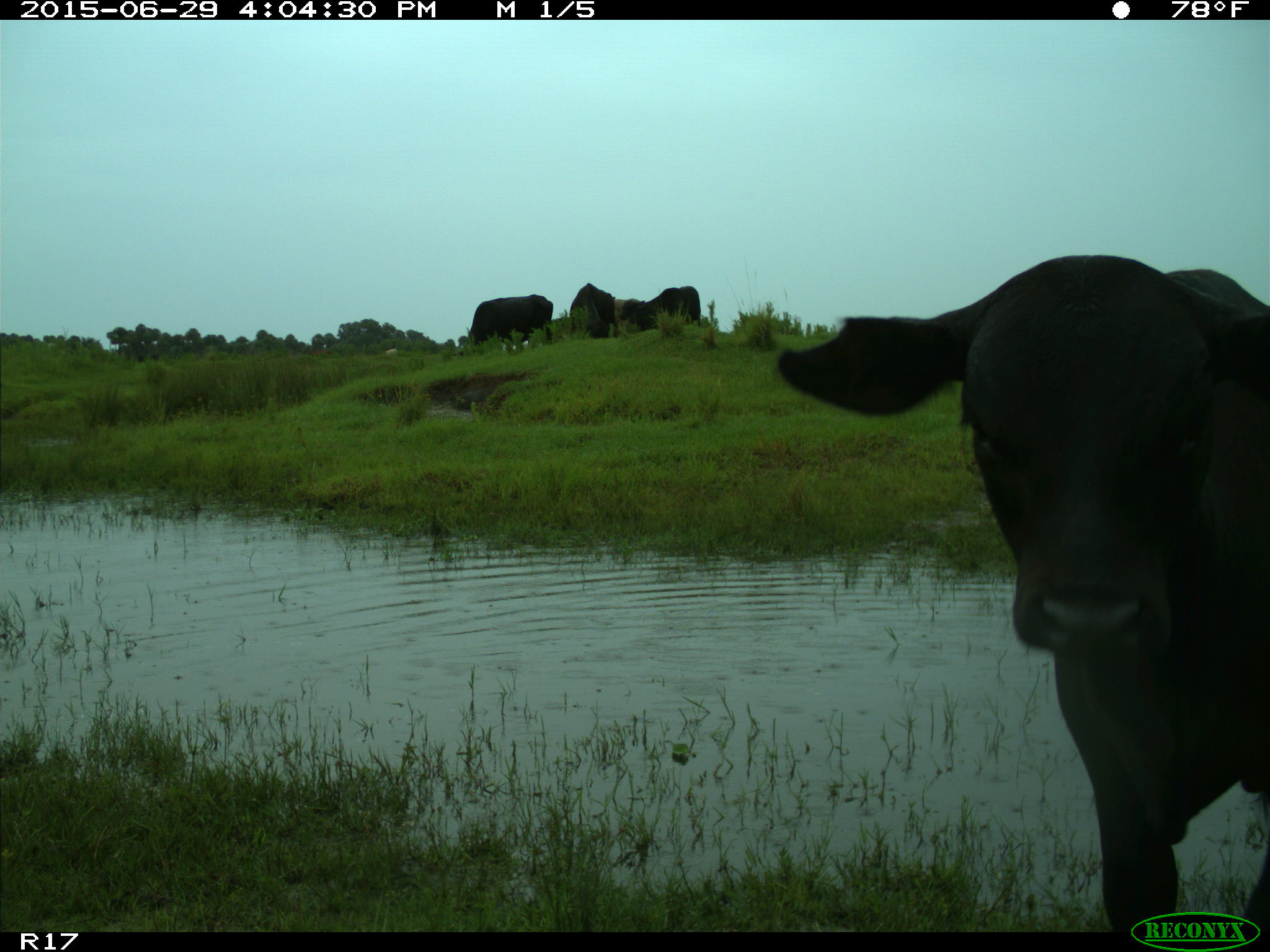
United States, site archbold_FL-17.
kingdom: Animalia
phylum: Chordata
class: Mammalia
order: Artiodactyla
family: Bovidae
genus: Bos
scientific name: Bos taurus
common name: domestic cow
Bos taurus (domestic cow).